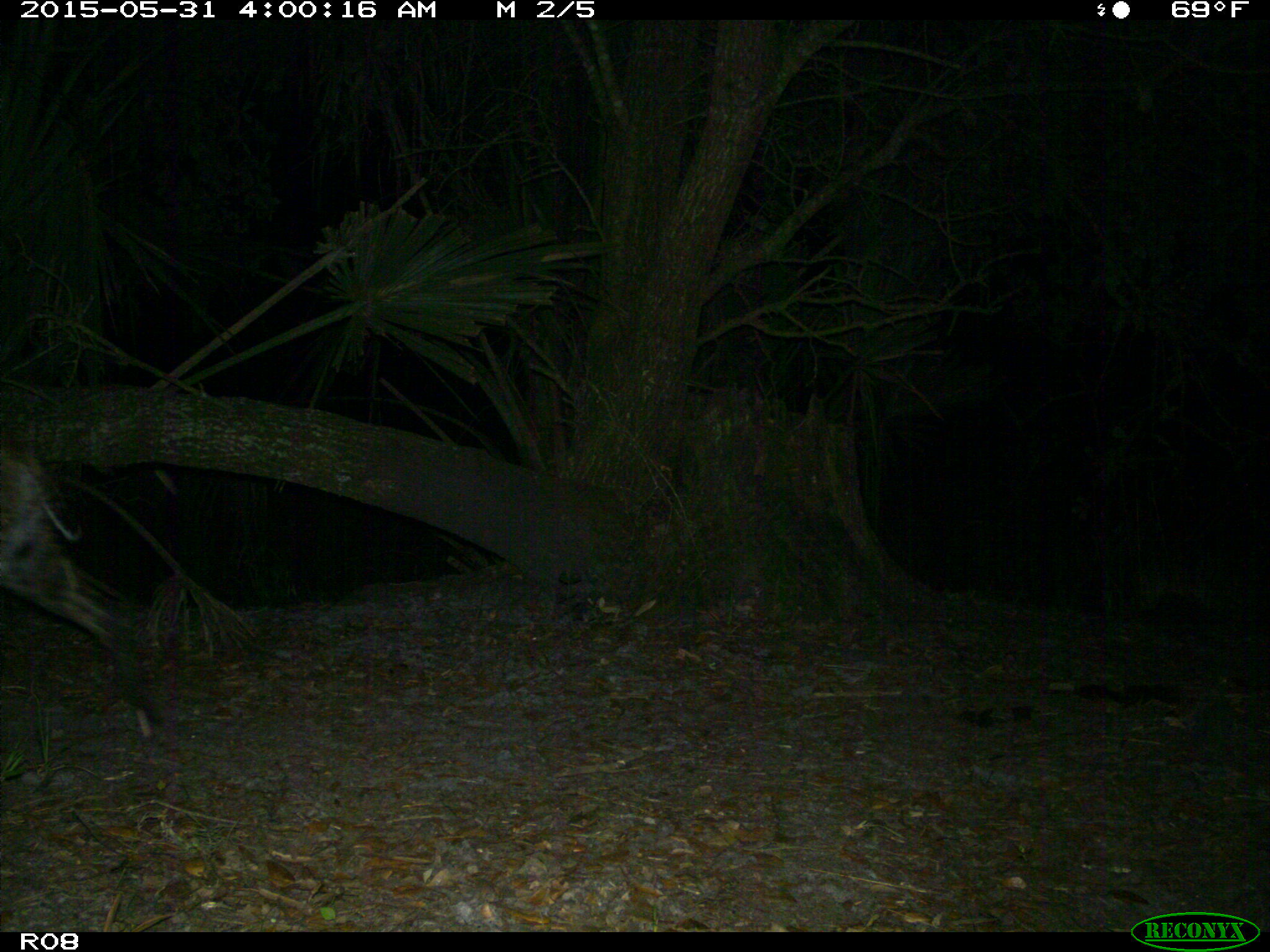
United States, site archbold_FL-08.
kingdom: Animalia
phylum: Chordata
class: Mammalia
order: Carnivora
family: Felidae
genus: Lynx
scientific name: Lynx rufus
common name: bobcat